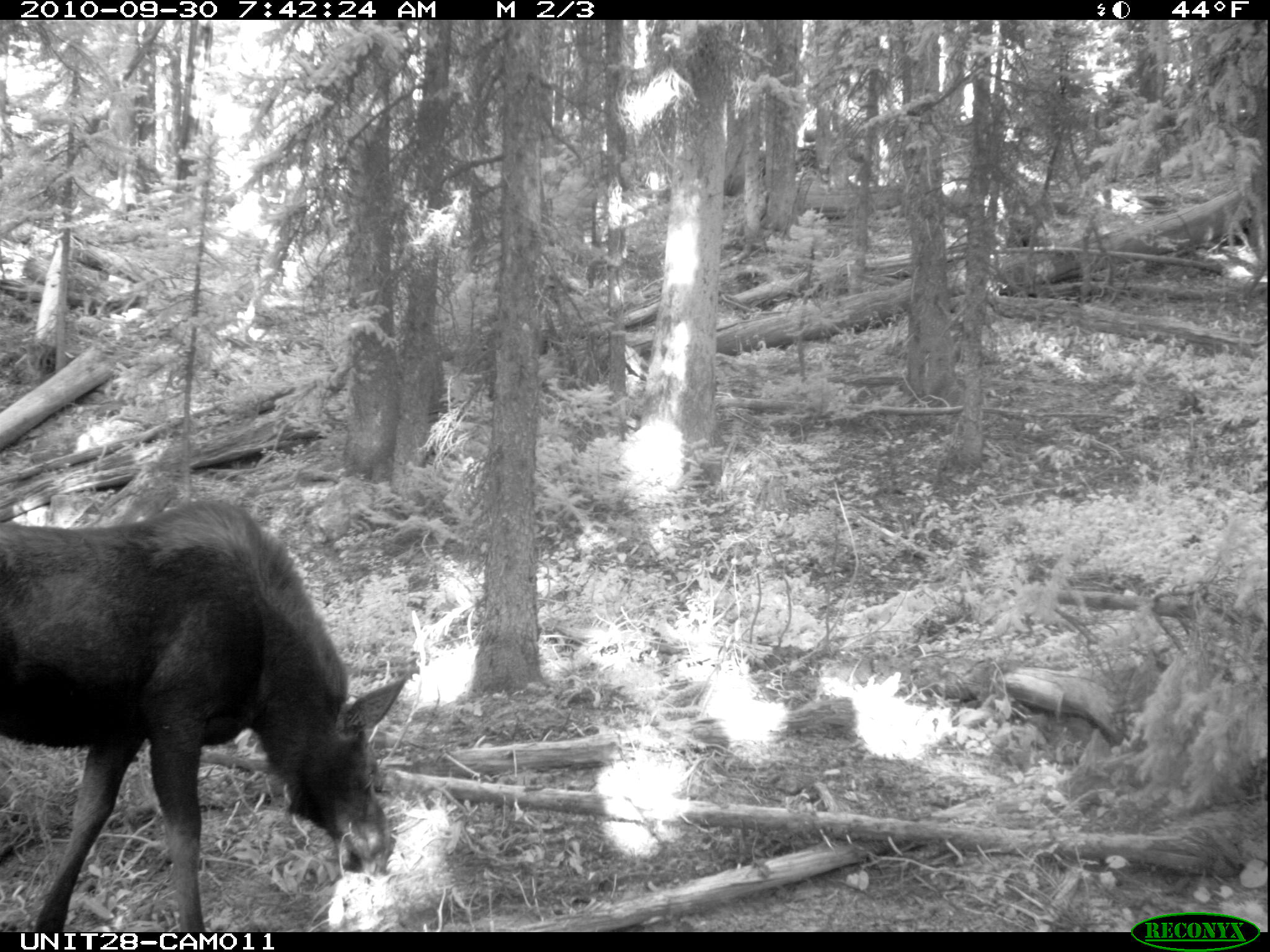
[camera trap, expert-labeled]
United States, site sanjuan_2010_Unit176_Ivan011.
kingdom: Animalia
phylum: Chordata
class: Mammalia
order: Artiodactyla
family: Cervidae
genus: Alces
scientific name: Alces alces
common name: moose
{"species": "Alces alces (moose)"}